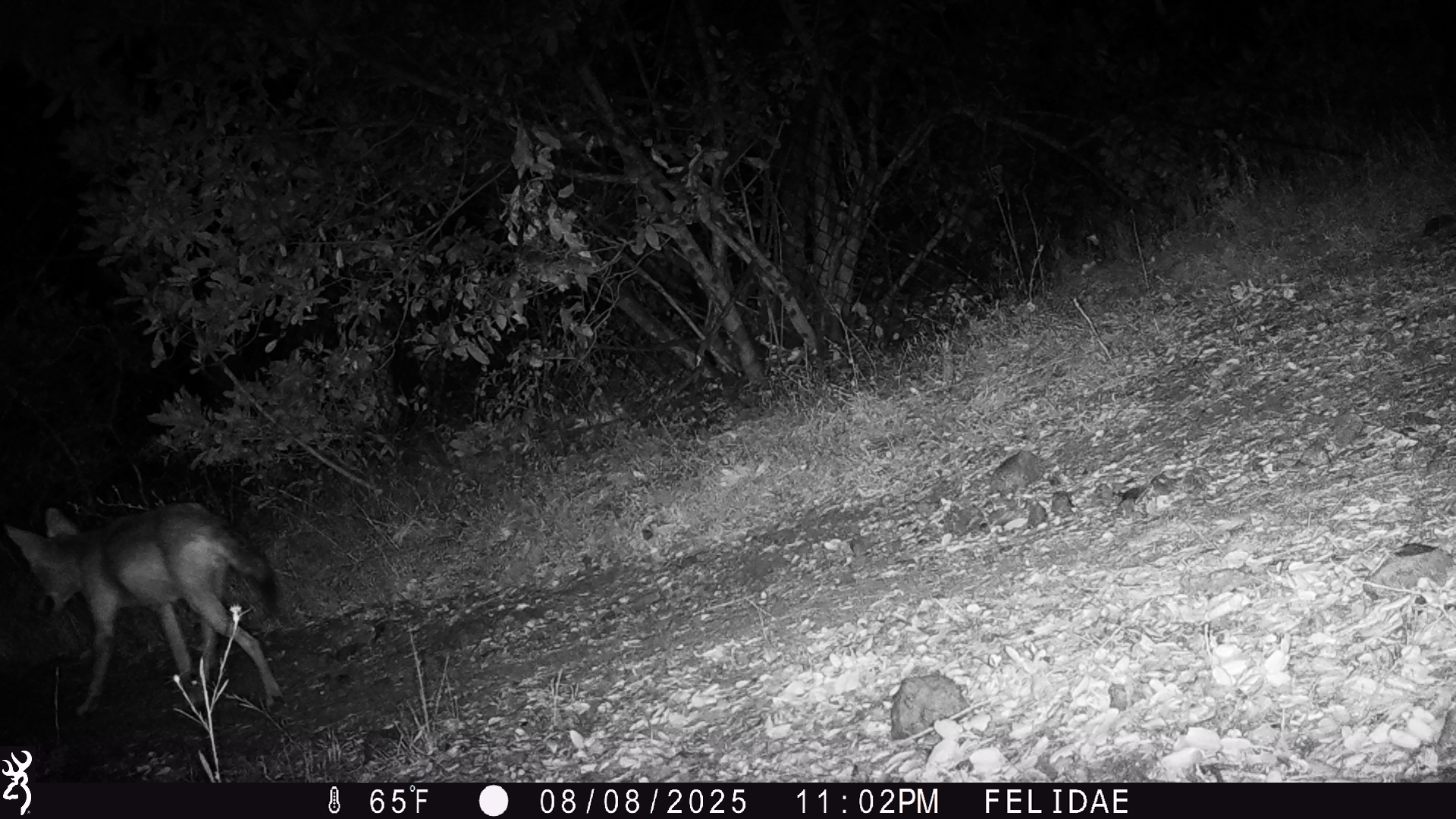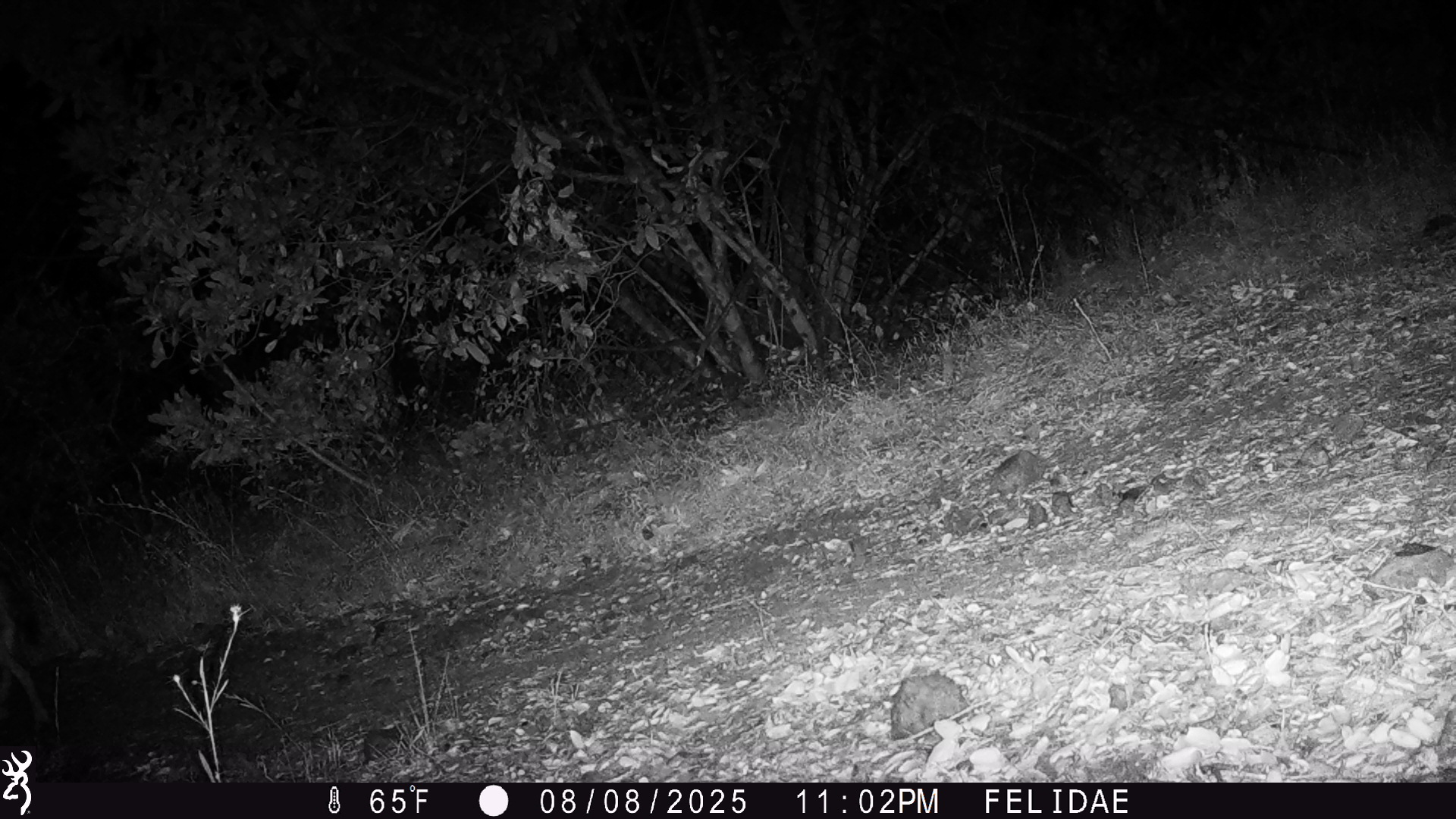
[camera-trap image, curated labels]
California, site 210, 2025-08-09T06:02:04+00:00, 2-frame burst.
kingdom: Animalia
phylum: Chordata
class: Mammalia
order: Carnivora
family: Canidae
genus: Canis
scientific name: Canis latrans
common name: coyote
Coyote (Canis latrans).